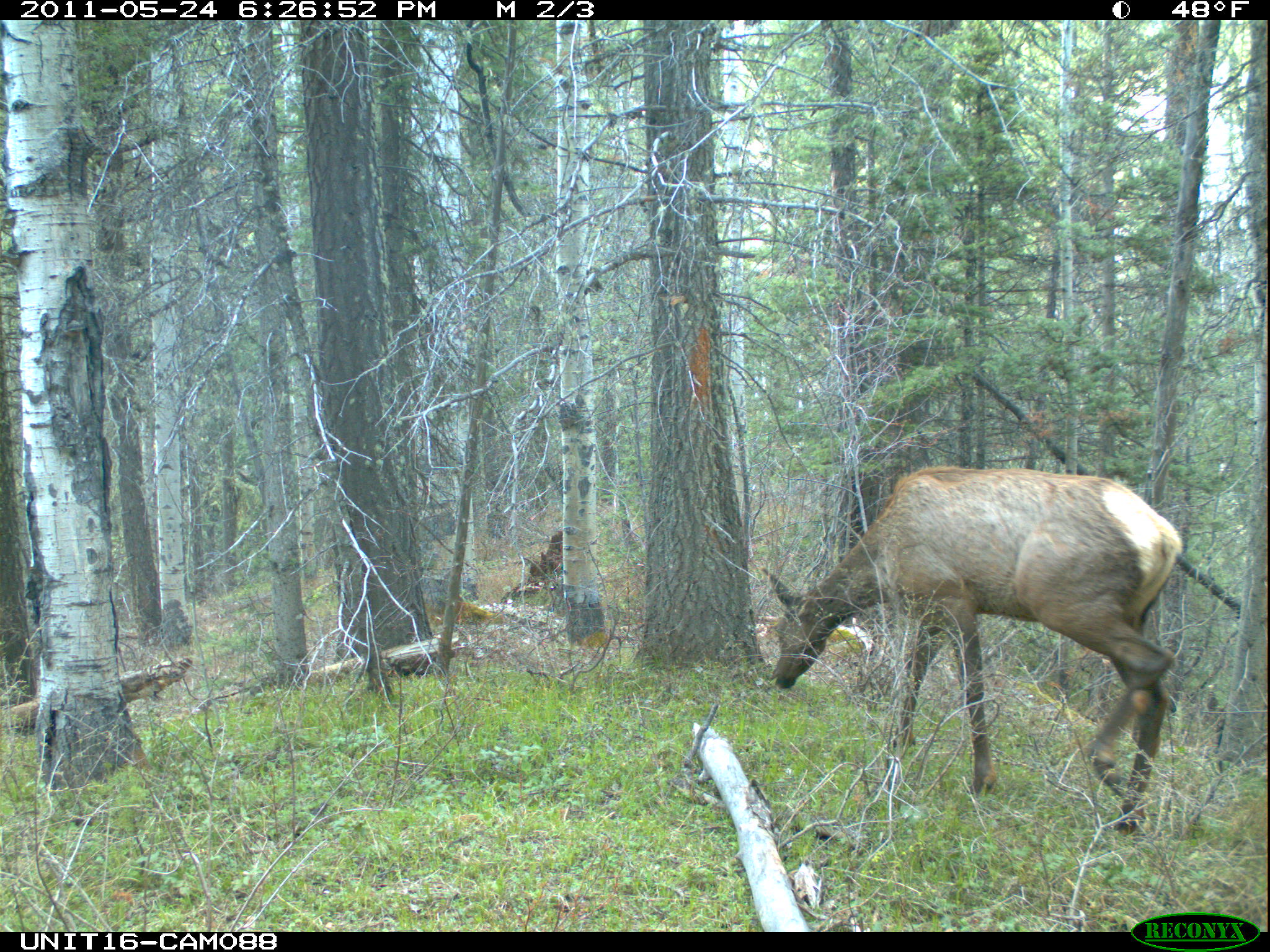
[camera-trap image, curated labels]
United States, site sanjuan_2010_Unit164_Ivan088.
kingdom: Animalia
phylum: Chordata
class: Mammalia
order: Artiodactyla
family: Cervidae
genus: Cervus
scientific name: Cervus elaphus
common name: red deer